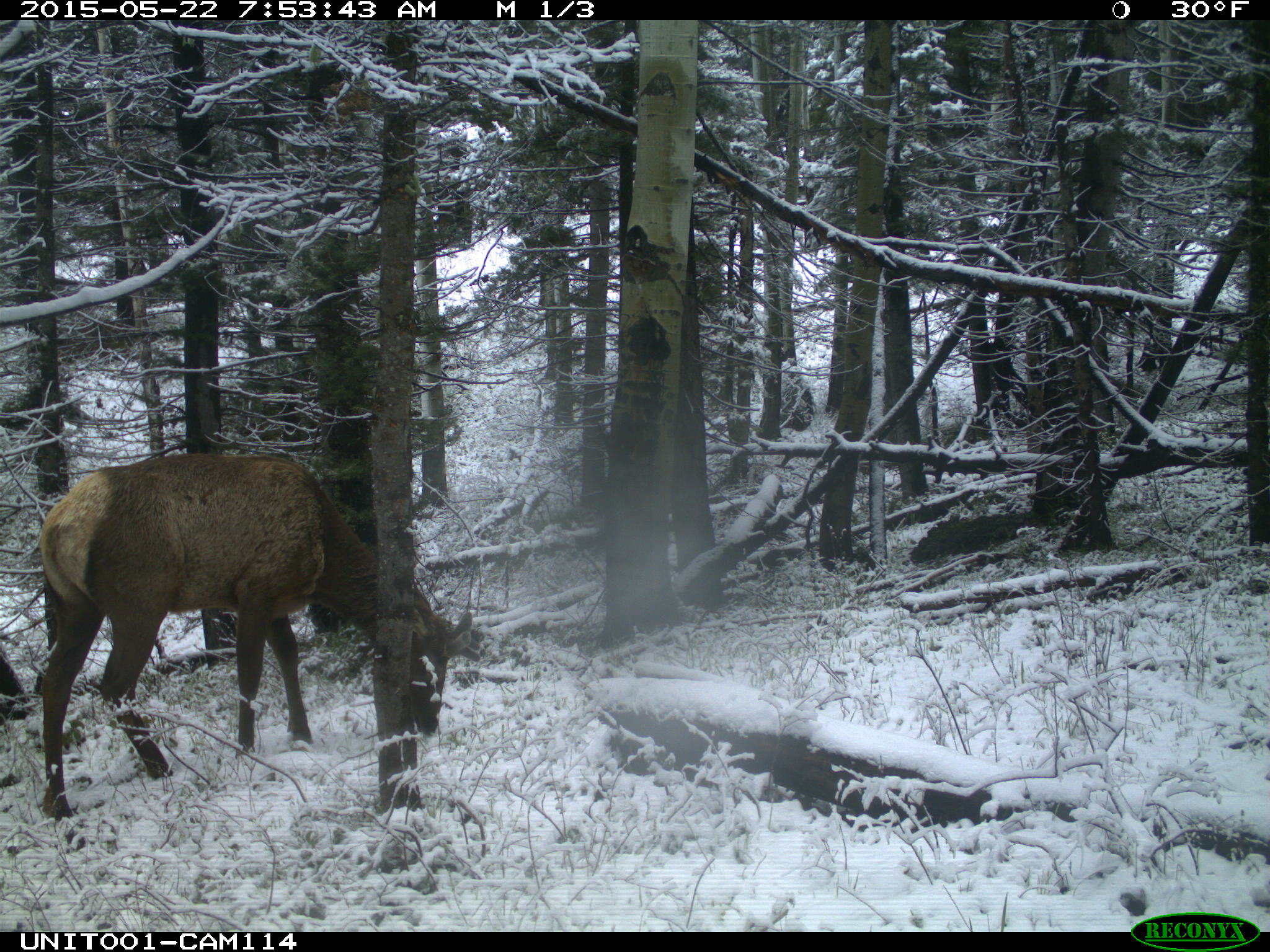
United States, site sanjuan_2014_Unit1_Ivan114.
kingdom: Animalia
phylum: Chordata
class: Mammalia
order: Artiodactyla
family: Cervidae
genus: Cervus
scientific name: Cervus elaphus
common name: red deer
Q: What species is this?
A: Cervus elaphus (red deer).